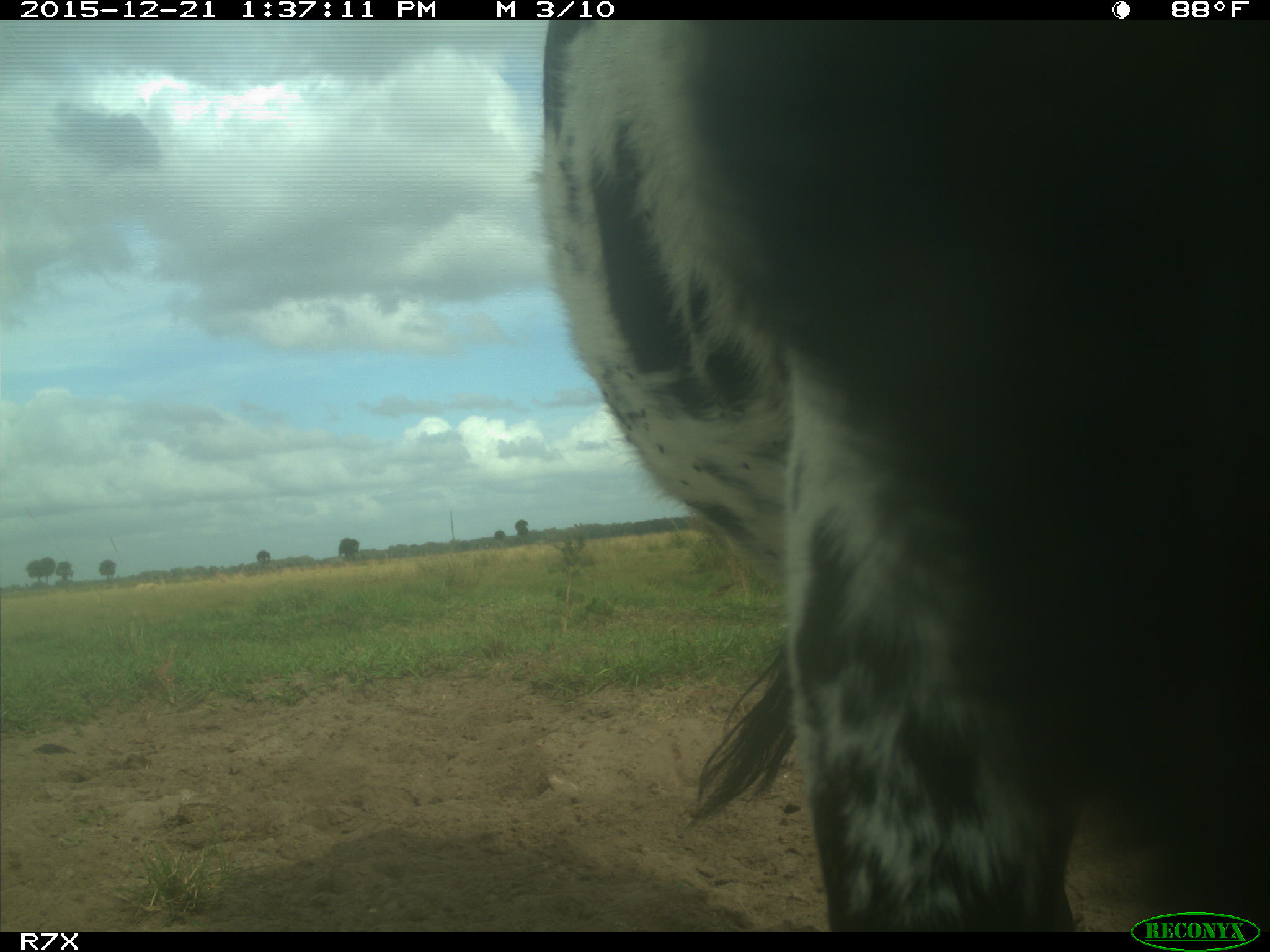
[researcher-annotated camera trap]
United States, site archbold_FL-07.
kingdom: Animalia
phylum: Chordata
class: Mammalia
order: Artiodactyla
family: Bovidae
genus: Bos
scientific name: Bos taurus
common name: domestic cow